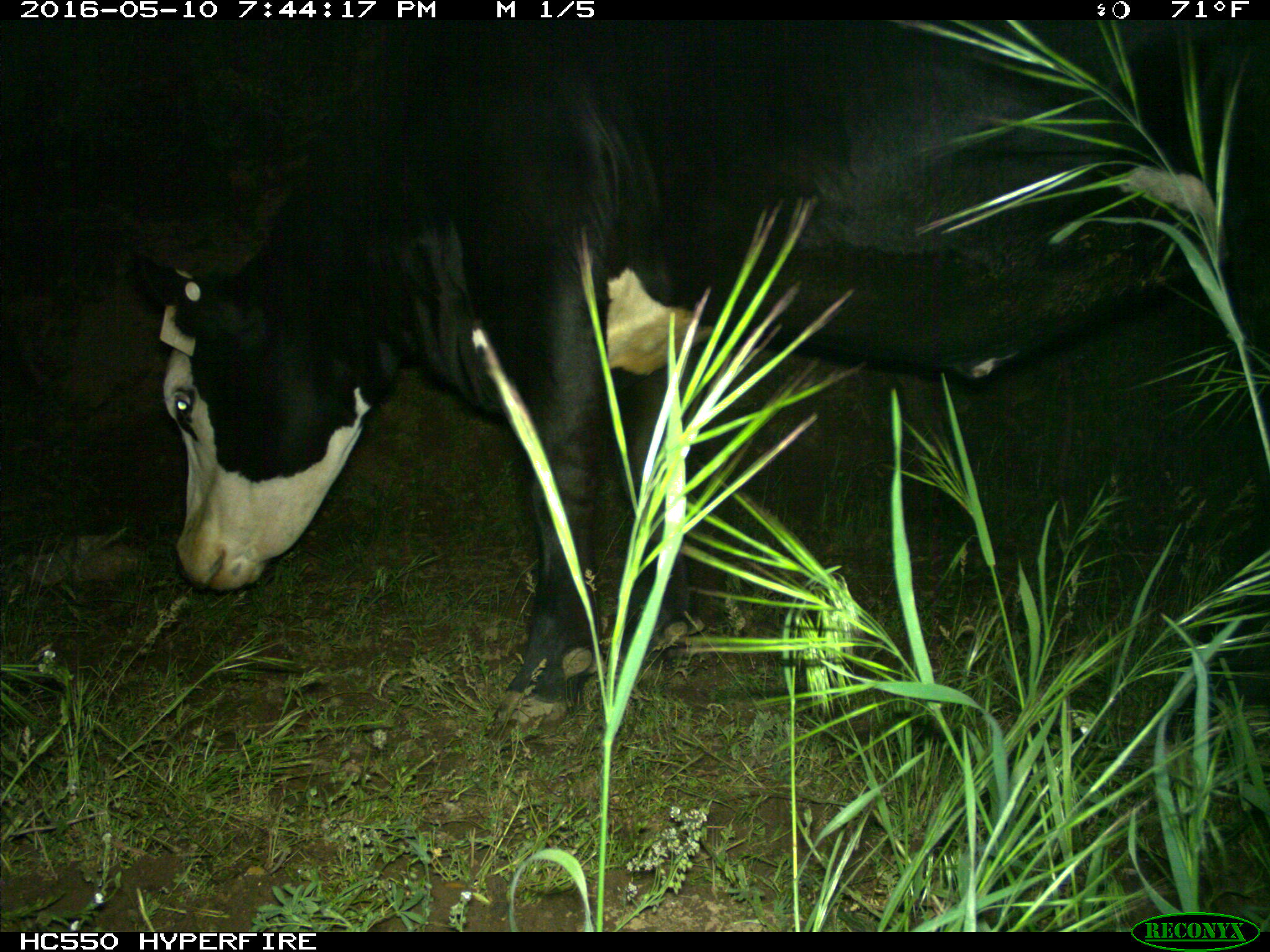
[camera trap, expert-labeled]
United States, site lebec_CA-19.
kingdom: Animalia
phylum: Chordata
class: Mammalia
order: Artiodactyla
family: Bovidae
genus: Bos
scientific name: Bos taurus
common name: domestic cow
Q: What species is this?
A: Bos taurus (domestic cow).